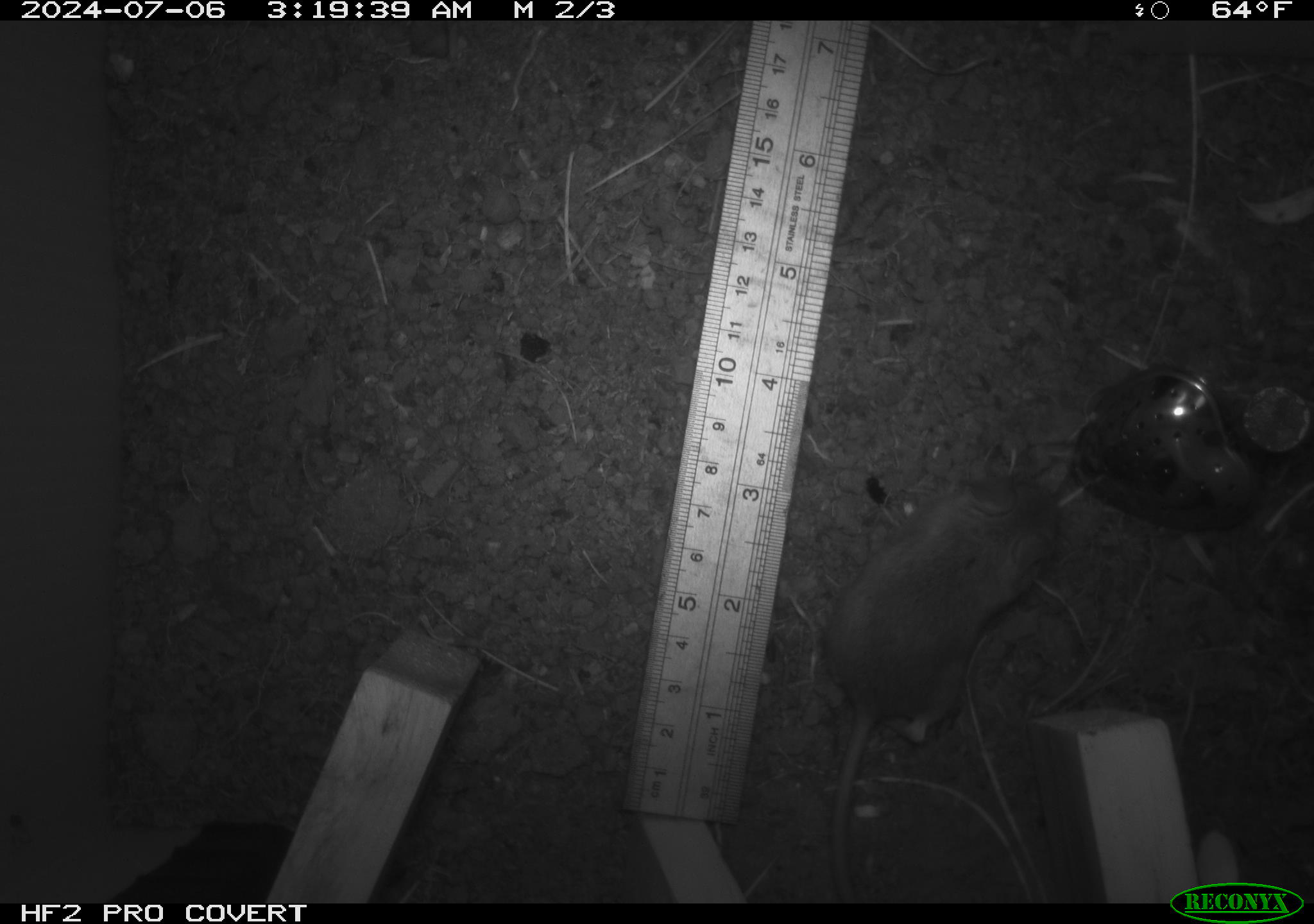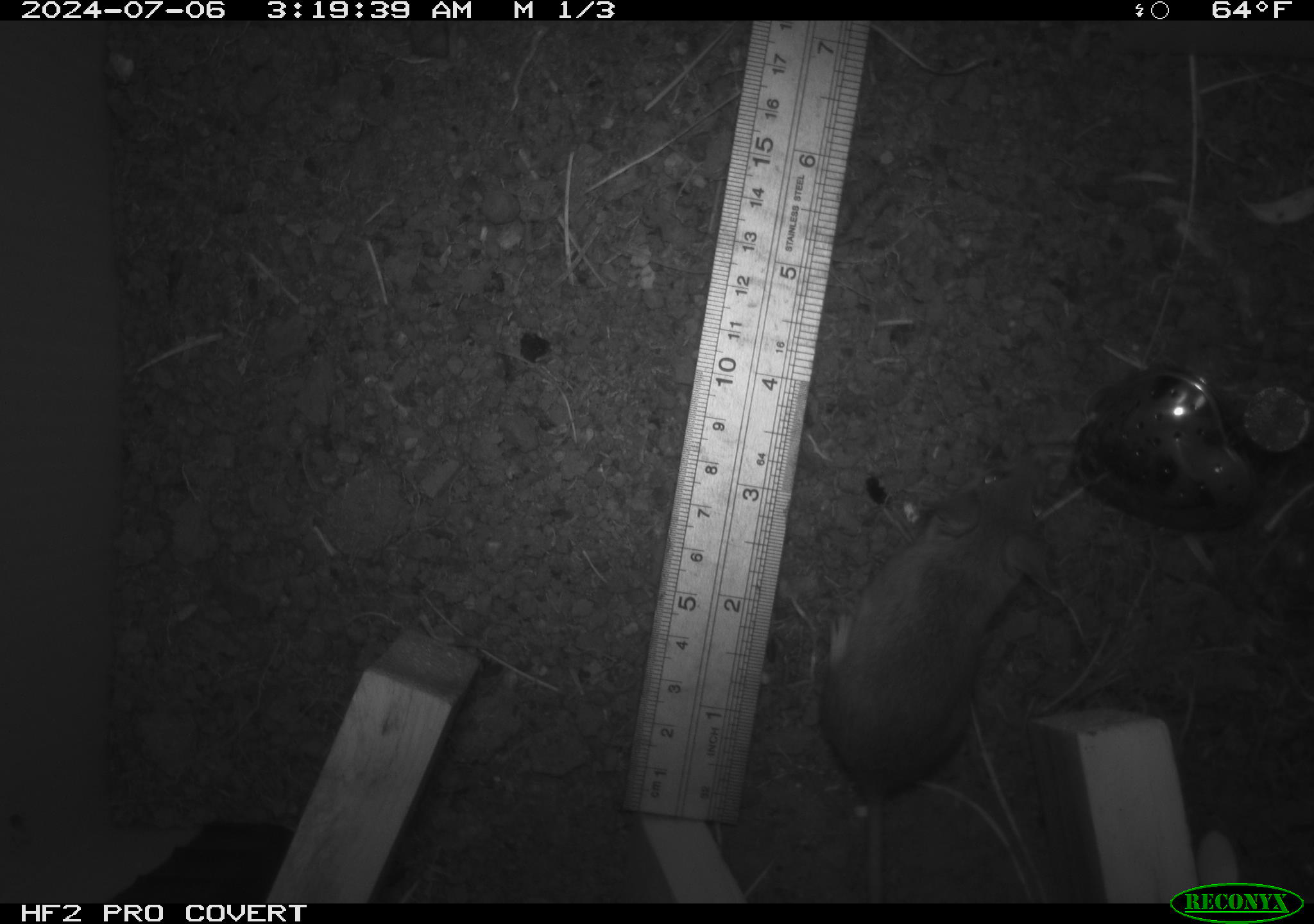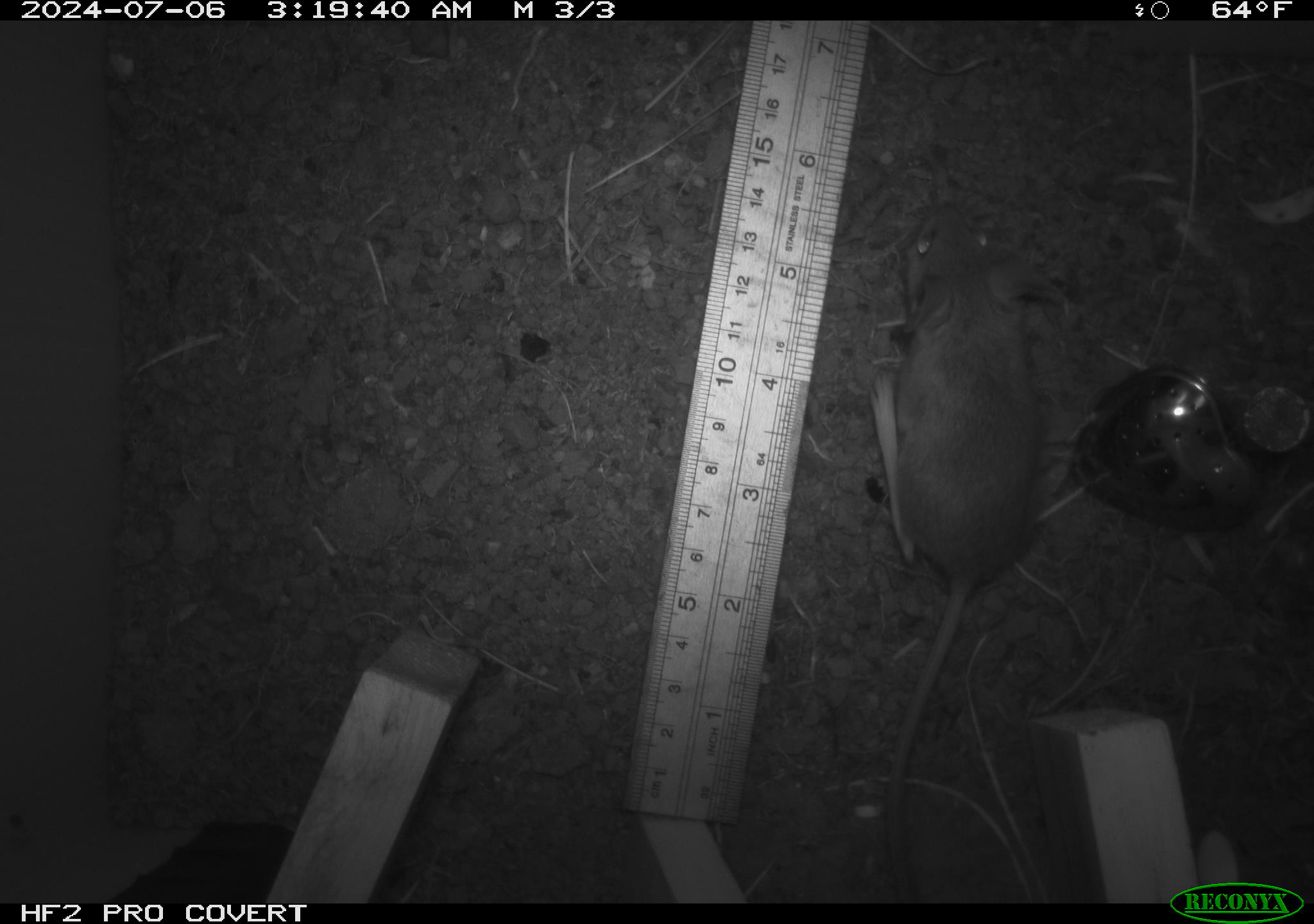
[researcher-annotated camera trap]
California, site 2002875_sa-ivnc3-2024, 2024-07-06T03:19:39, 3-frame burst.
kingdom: Animalia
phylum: Chordata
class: Mammalia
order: Rodentia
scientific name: Rodentia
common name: mouse species